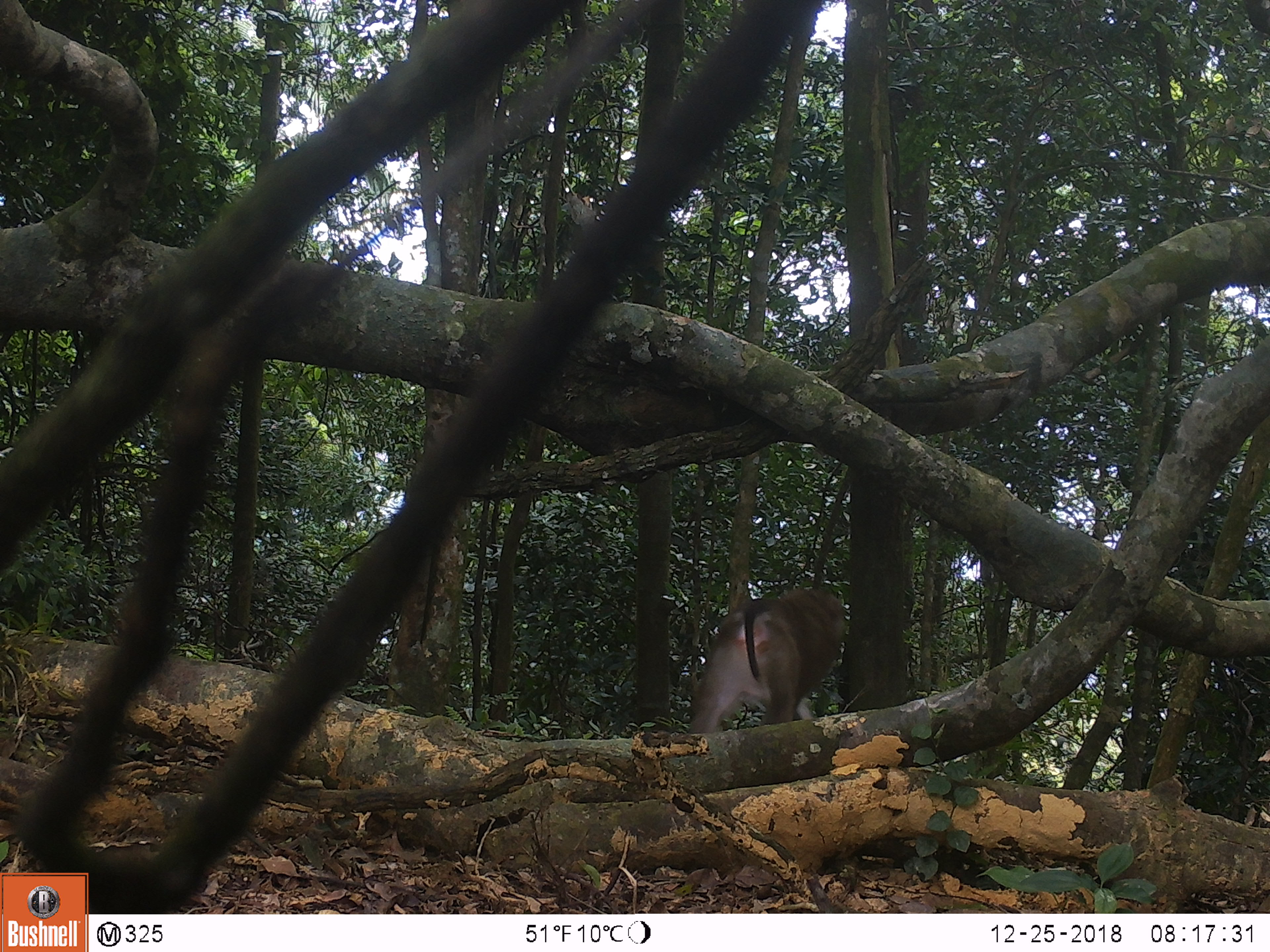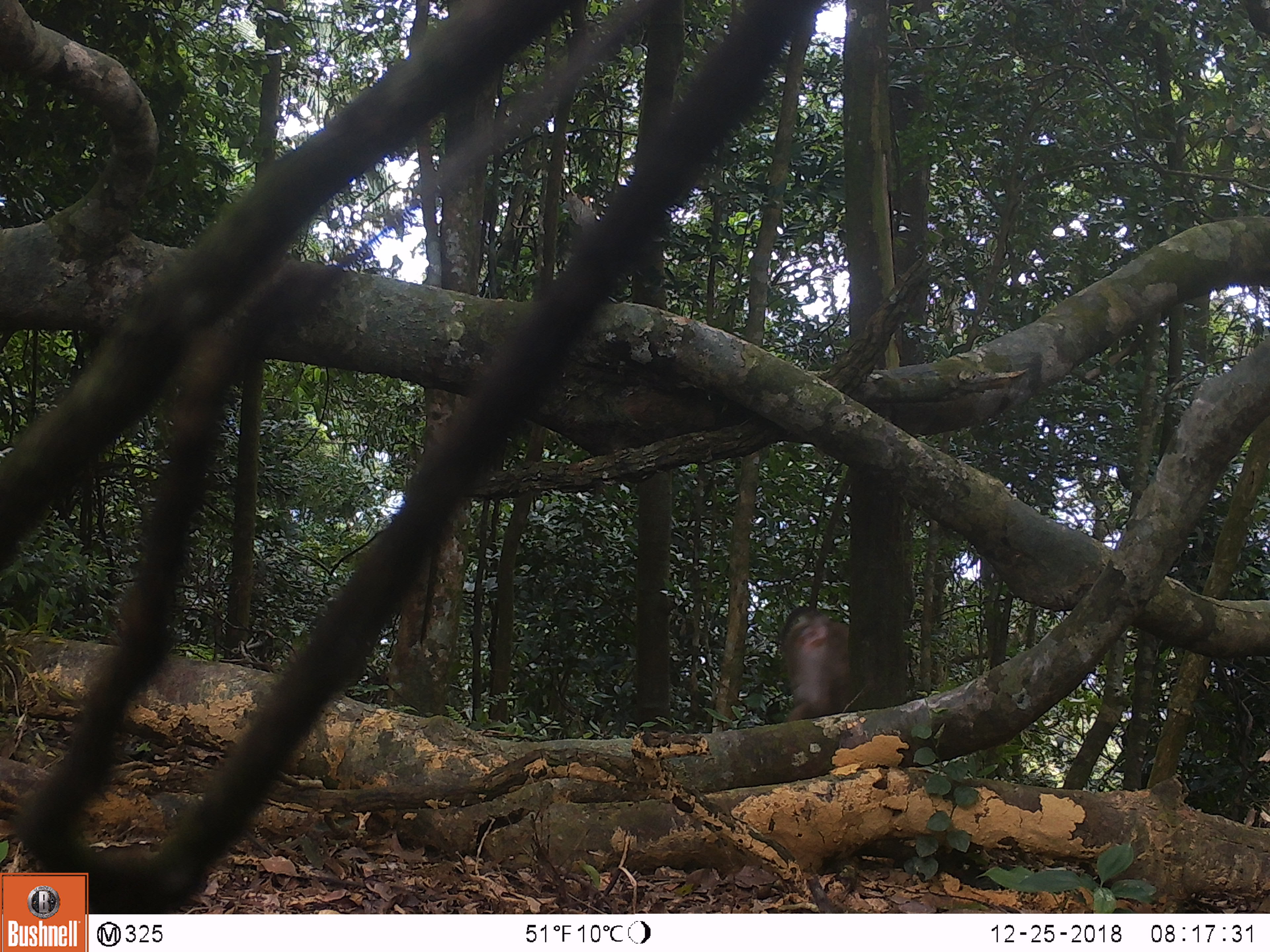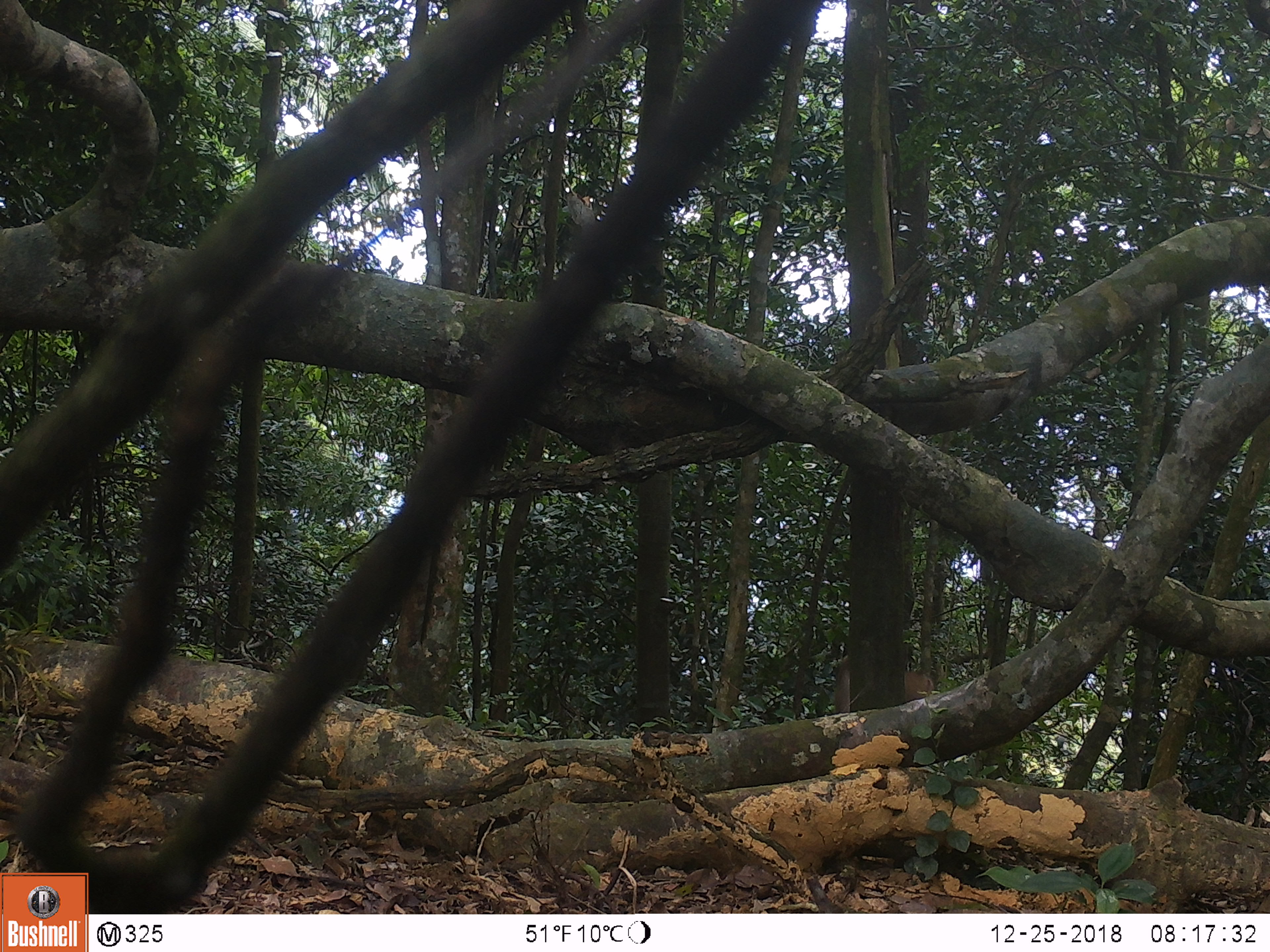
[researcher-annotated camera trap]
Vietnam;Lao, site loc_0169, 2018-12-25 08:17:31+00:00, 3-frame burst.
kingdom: Animalia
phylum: Chordata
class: Mammalia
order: Primates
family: Cercopithecidae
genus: Macaca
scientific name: Macaca nemestrina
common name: pig-tailed macaque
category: pig tailed macaque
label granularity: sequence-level